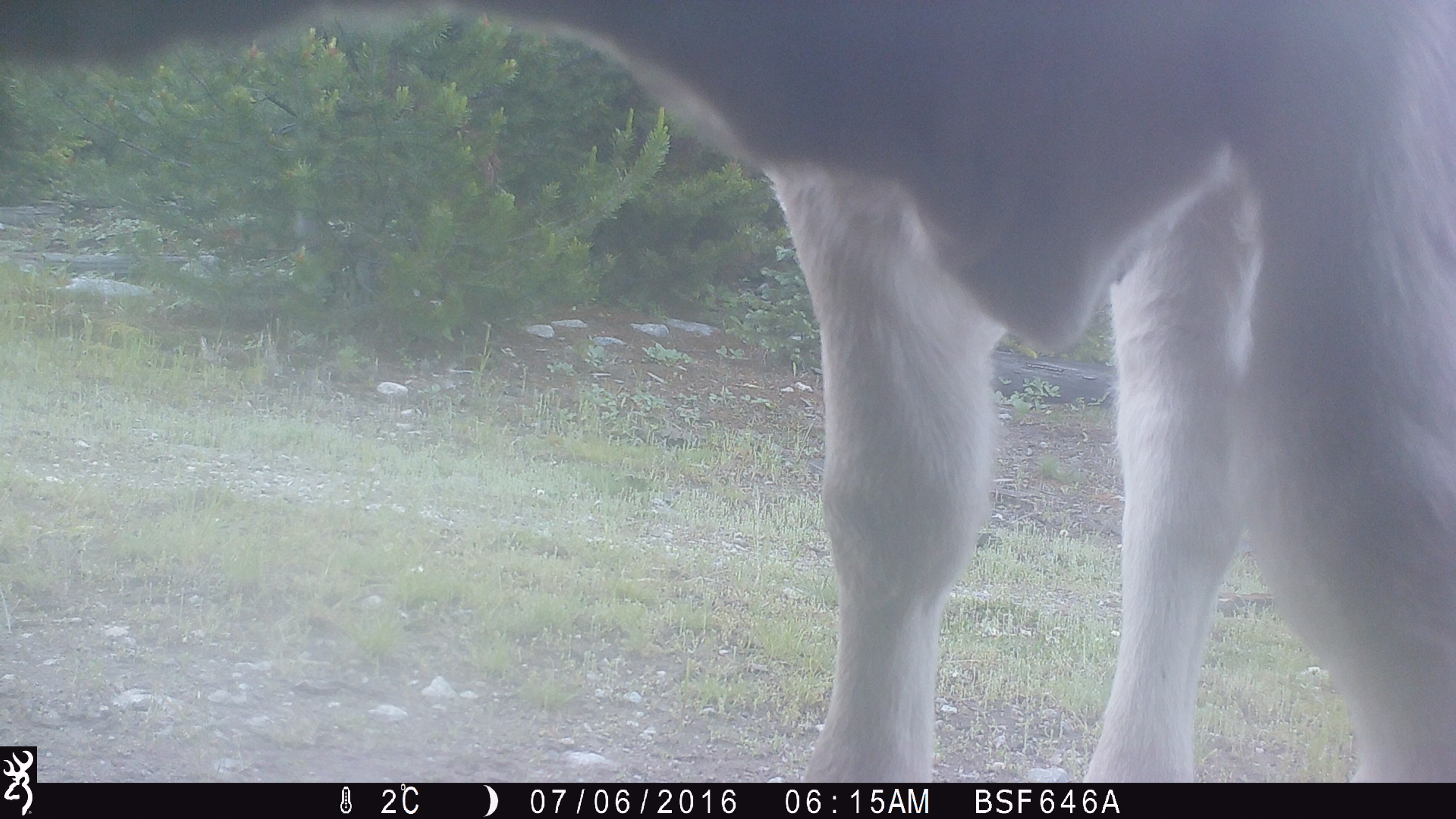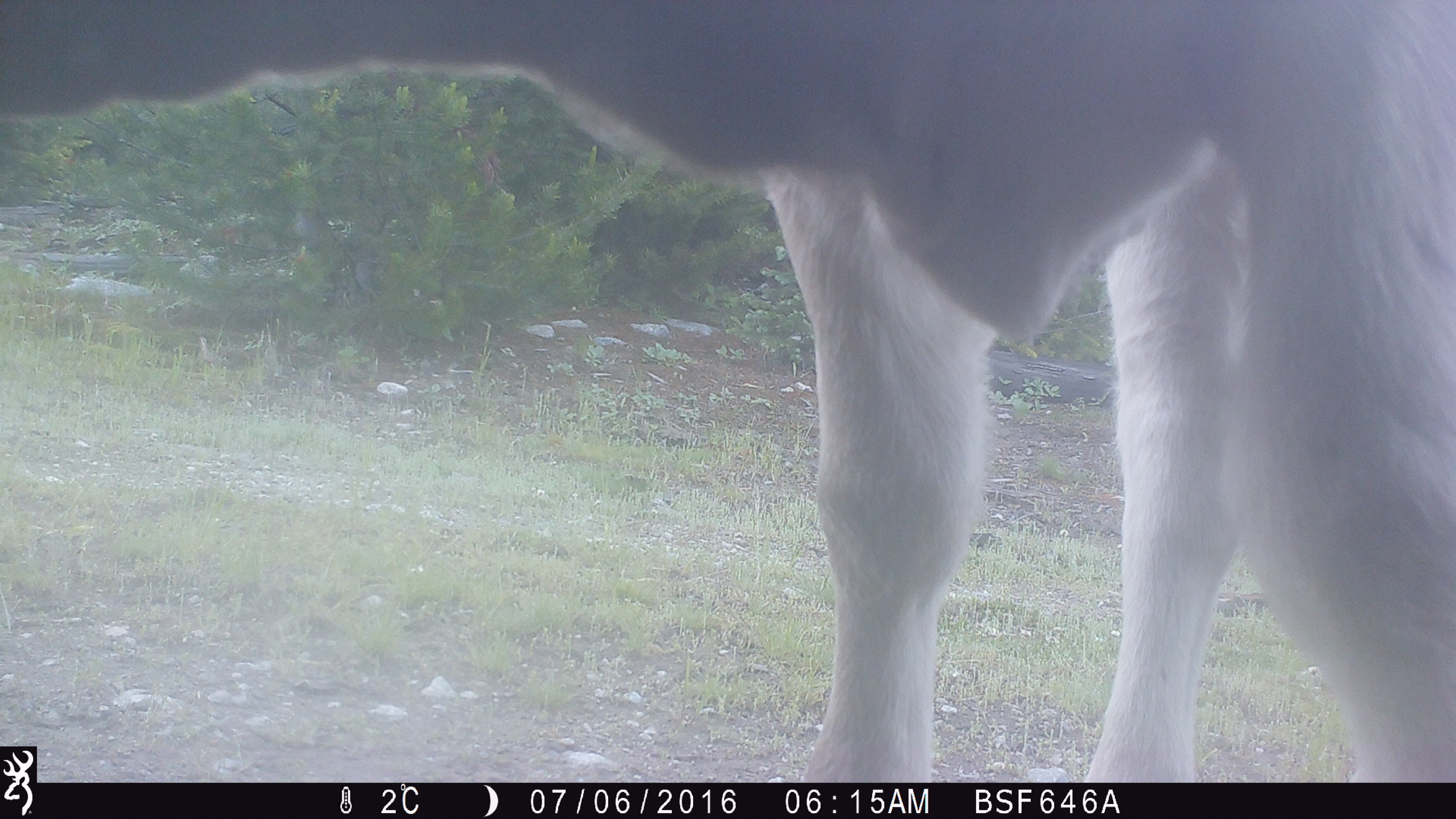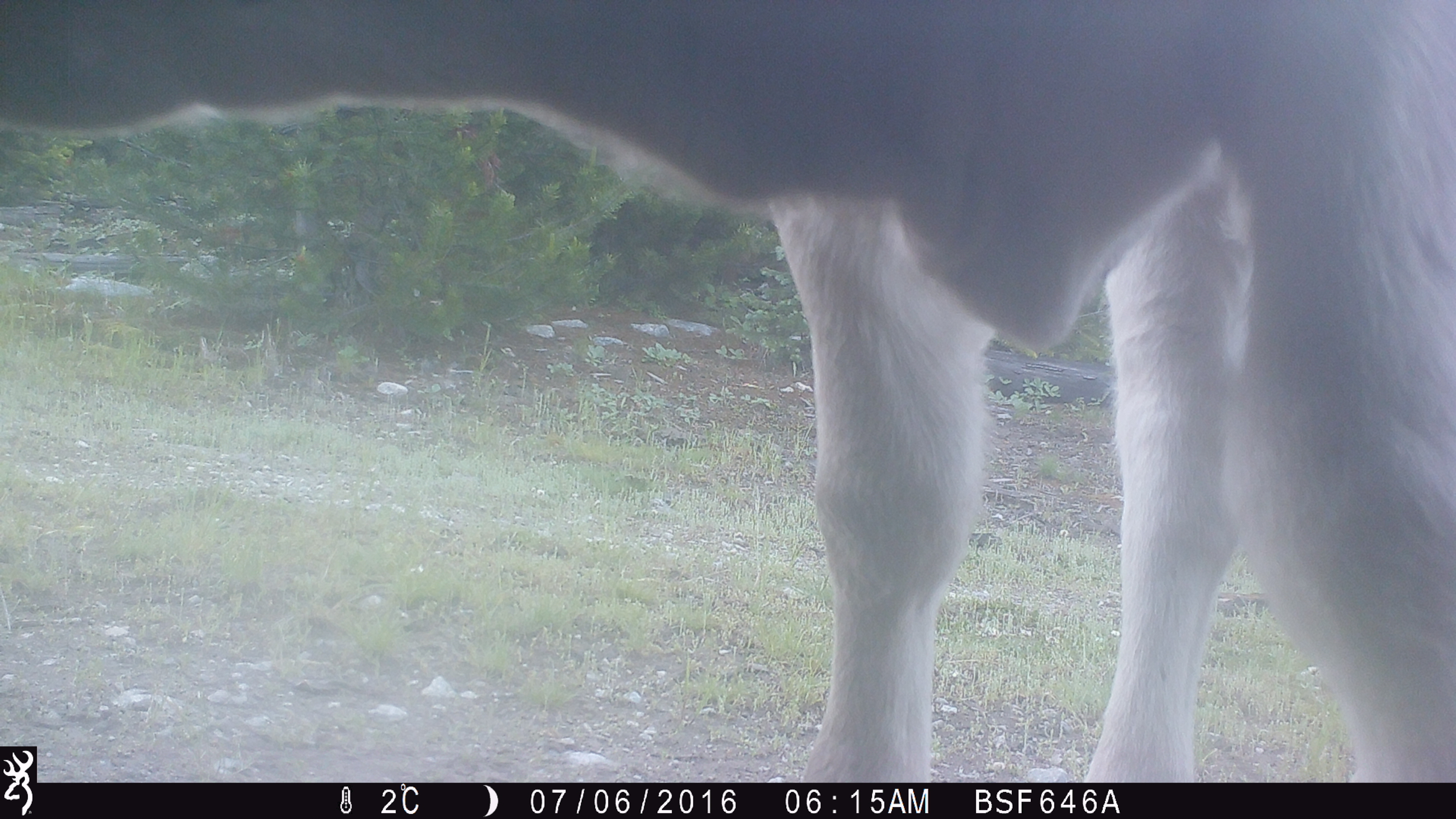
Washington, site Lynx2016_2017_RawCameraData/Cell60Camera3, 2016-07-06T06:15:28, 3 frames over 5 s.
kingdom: Animalia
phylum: Chordata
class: Mammalia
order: Artiodactyla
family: Bovidae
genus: Bos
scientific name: Bos taurus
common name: domestic cattle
Domestic cattle (Bos taurus). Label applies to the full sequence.